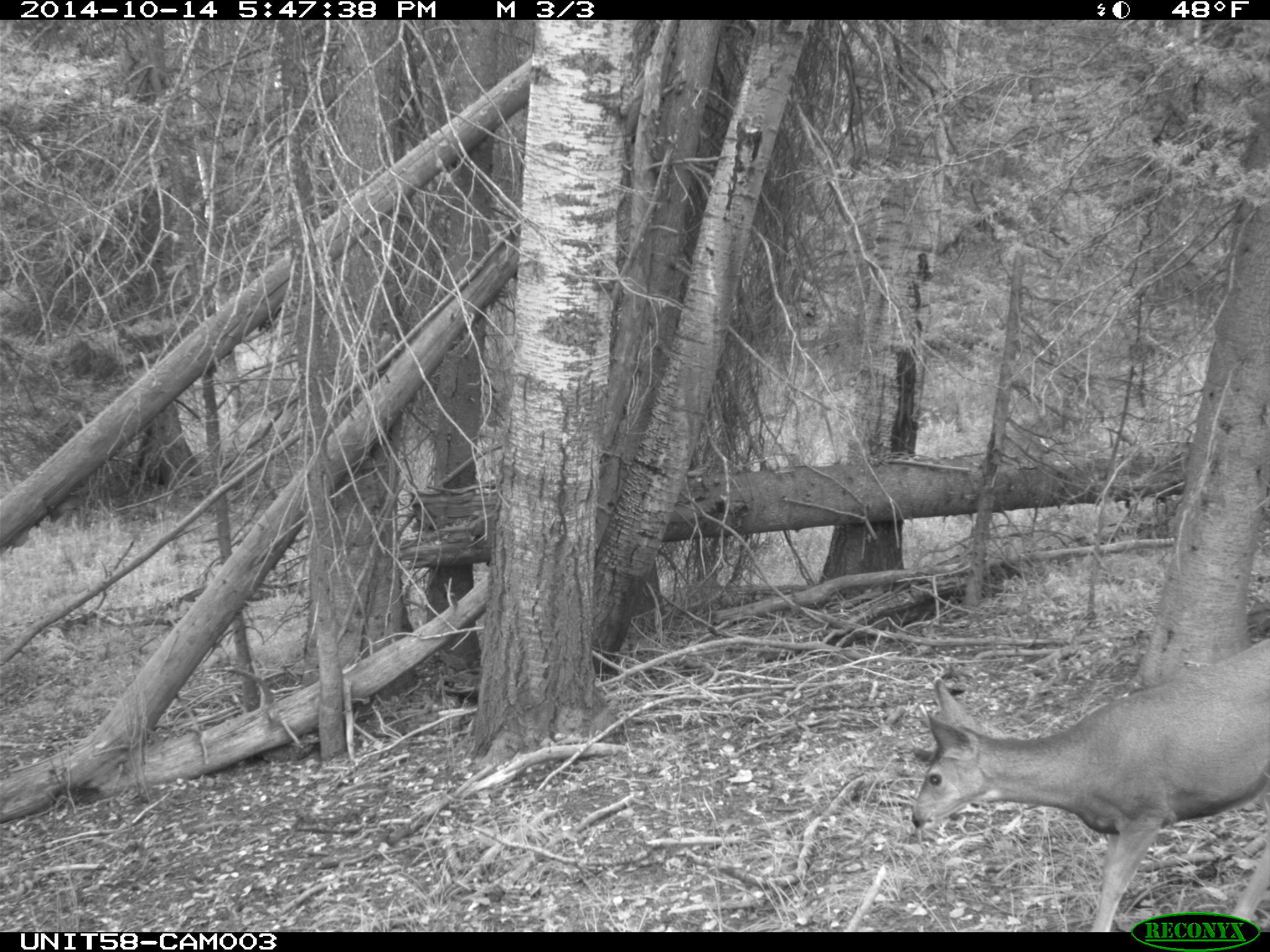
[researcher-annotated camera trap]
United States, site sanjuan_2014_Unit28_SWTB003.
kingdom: Animalia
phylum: Chordata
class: Mammalia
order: Artiodactyla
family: Cervidae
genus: Odocoileus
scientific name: Odocoileus hemionus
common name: mule deer